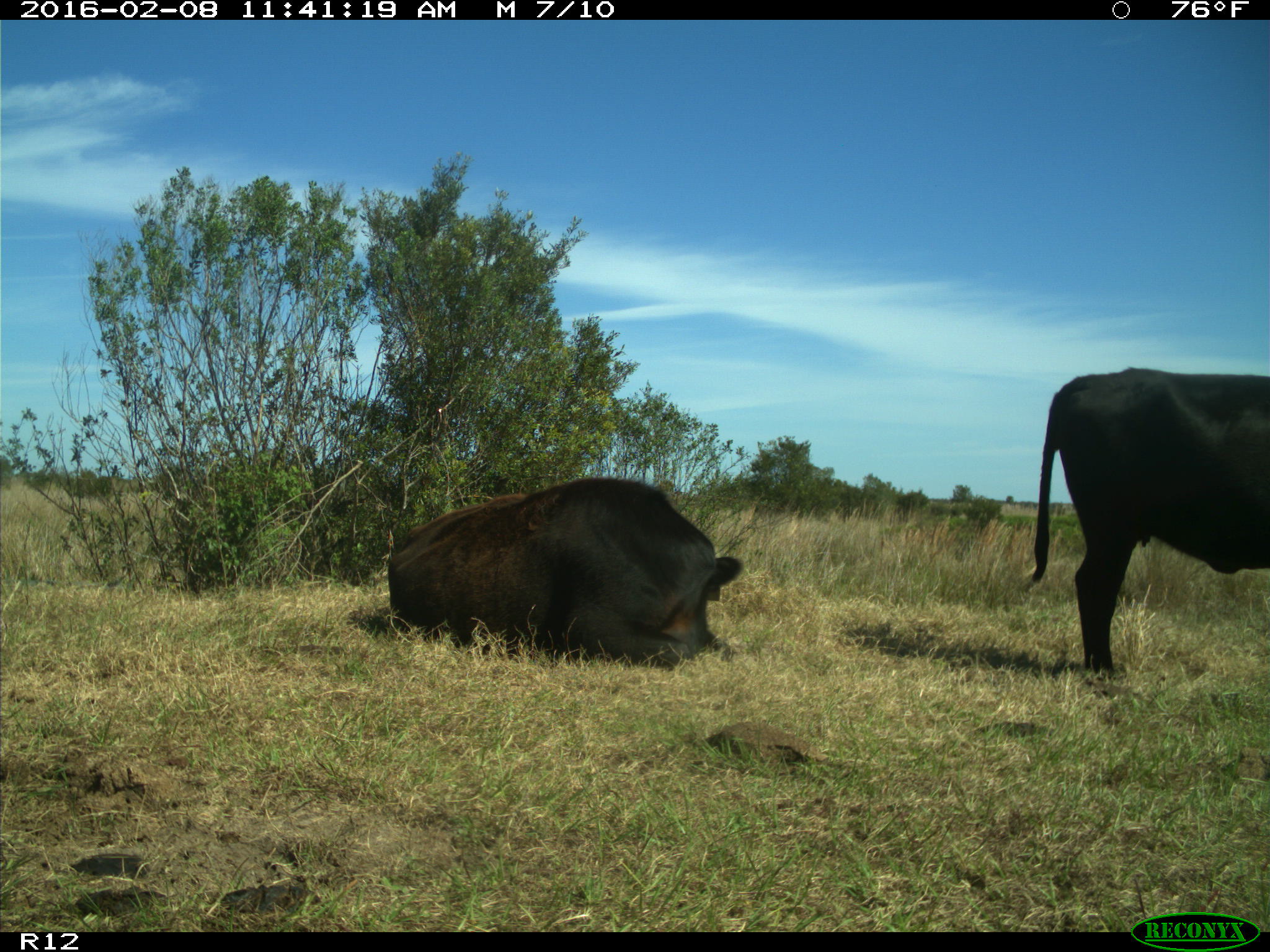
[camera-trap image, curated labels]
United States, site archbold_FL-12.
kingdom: Animalia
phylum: Chordata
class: Mammalia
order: Artiodactyla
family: Bovidae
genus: Bos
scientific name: Bos taurus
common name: domestic cow